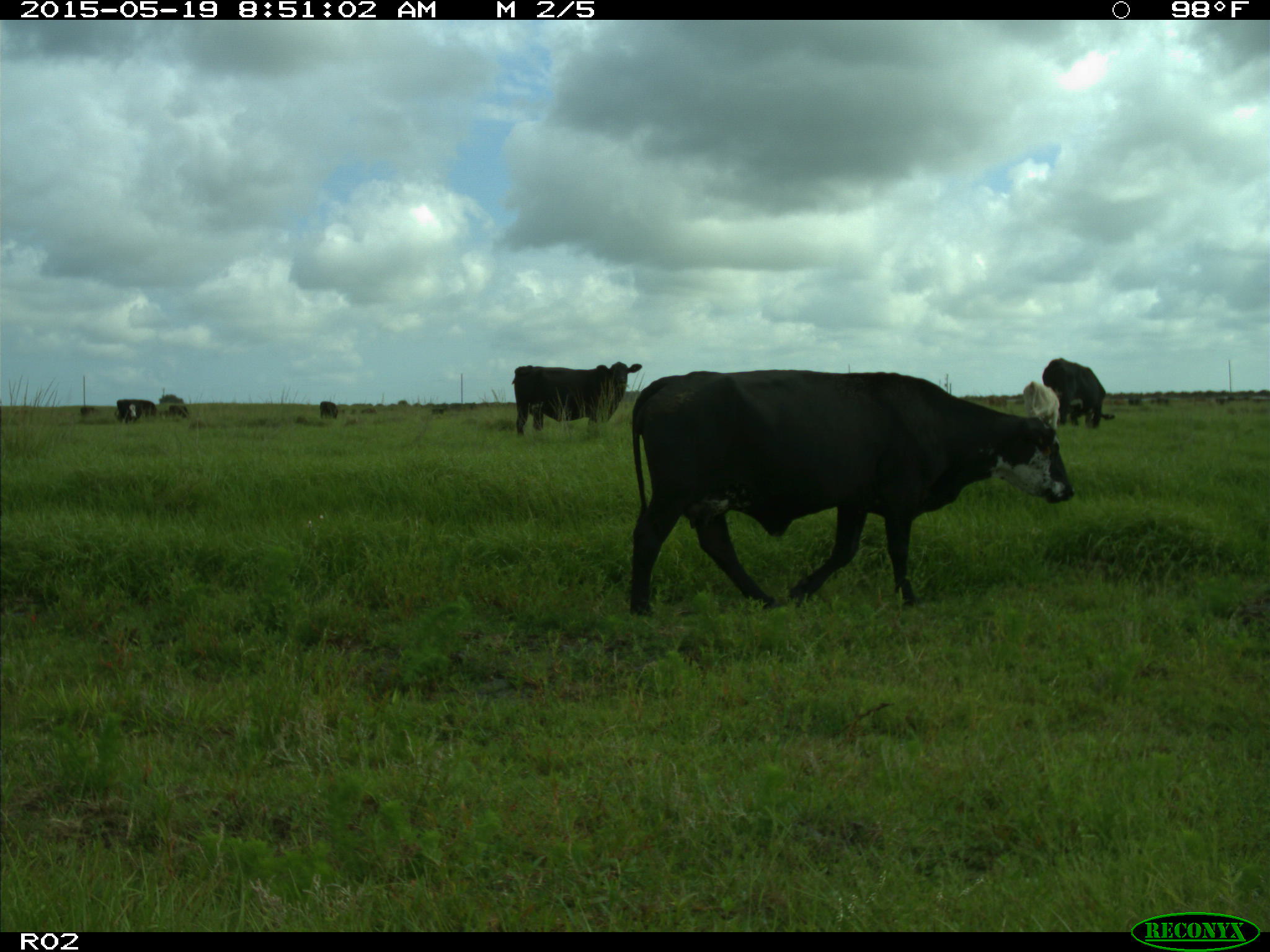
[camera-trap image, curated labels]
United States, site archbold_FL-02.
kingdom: Animalia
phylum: Chordata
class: Mammalia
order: Artiodactyla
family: Bovidae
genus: Bos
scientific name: Bos taurus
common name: domestic cow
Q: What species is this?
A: Bos taurus (domestic cow).